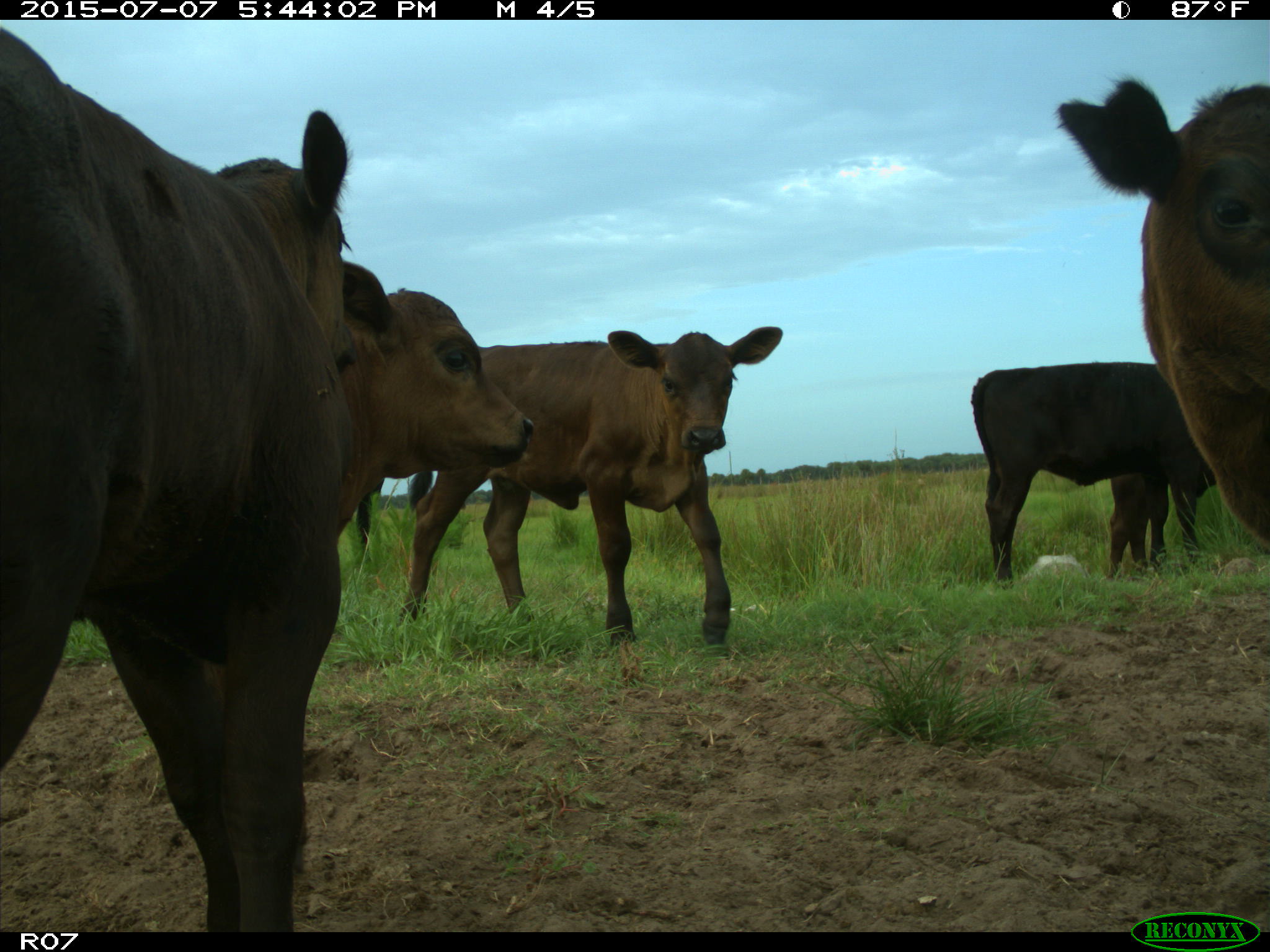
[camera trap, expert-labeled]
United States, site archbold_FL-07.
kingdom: Animalia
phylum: Chordata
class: Mammalia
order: Artiodactyla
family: Bovidae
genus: Bos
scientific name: Bos taurus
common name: domestic cow